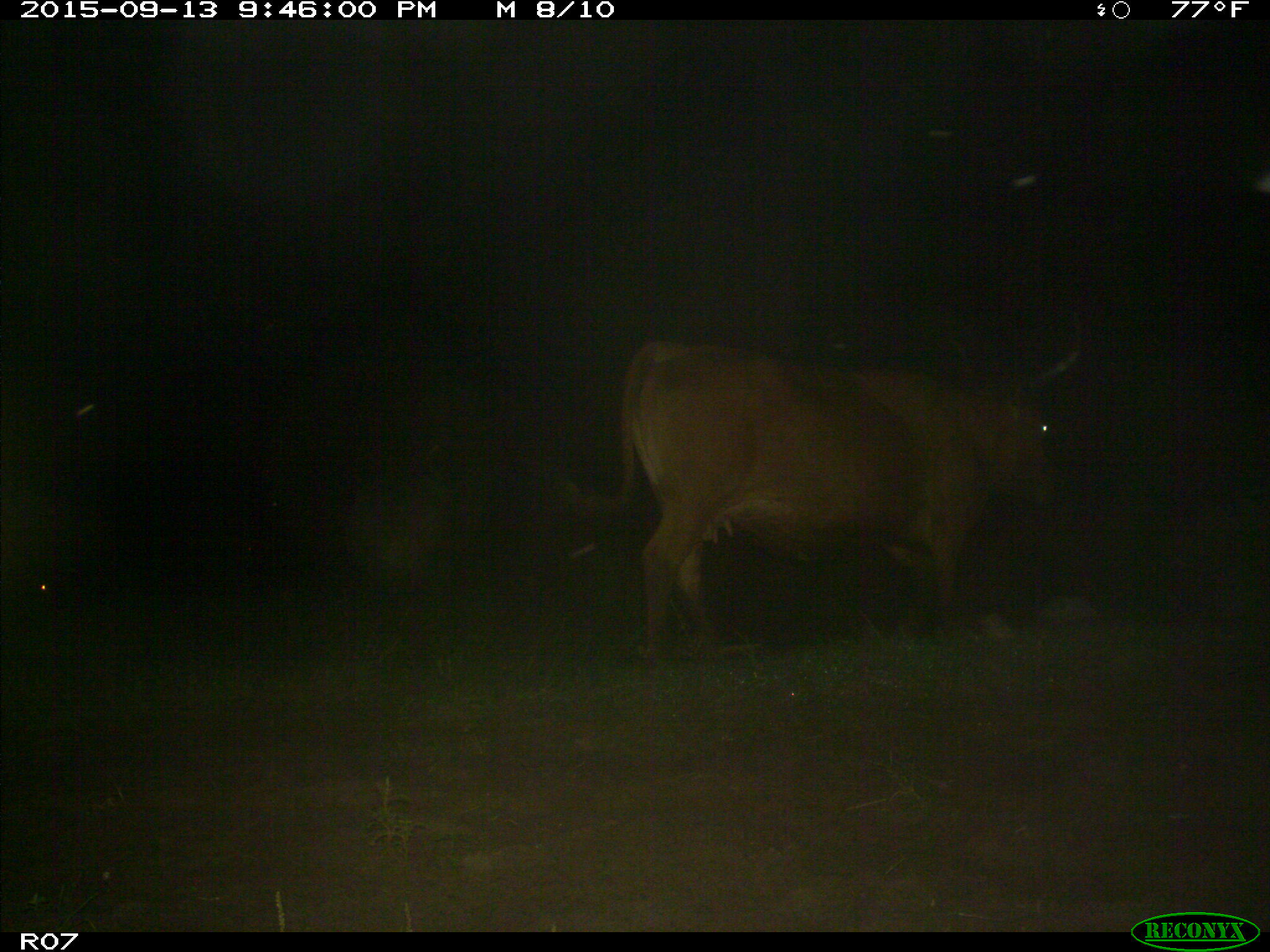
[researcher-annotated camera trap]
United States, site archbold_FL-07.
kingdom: Animalia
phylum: Chordata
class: Mammalia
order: Artiodactyla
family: Bovidae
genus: Bos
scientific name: Bos taurus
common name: domestic cow